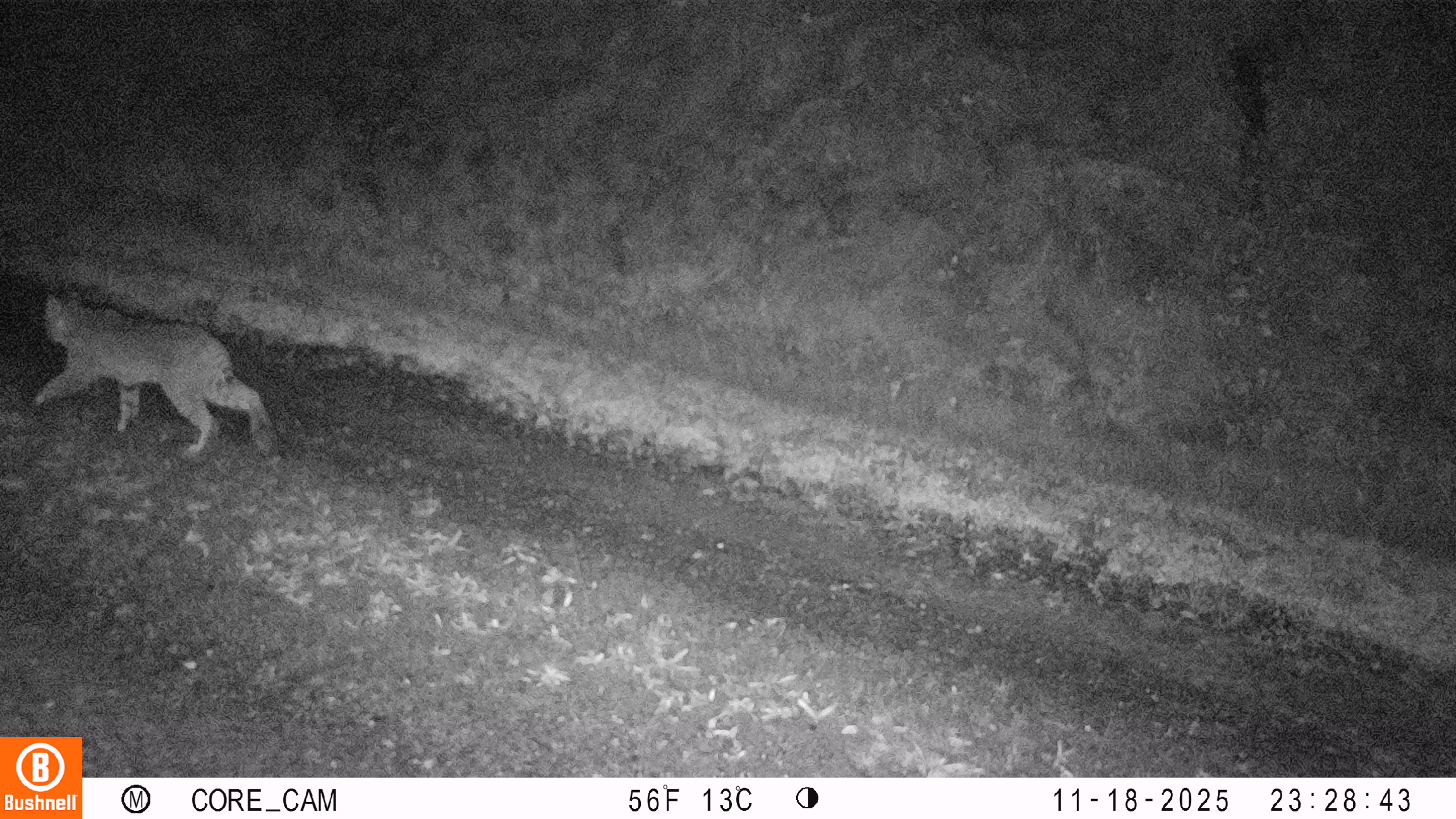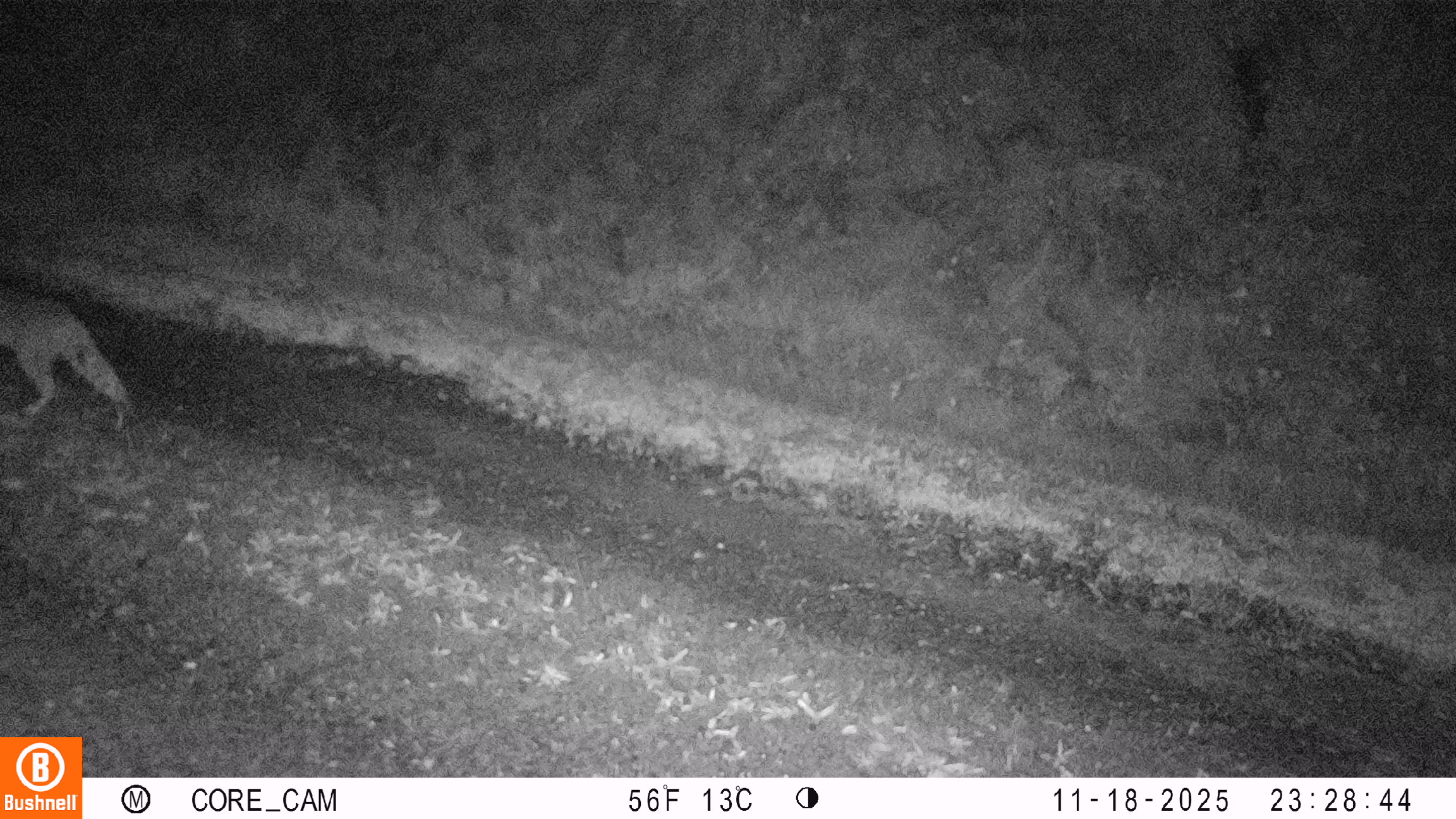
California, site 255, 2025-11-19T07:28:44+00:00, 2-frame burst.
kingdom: Animalia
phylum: Chordata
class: Mammalia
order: Carnivora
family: Felidae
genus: Lynx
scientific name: Lynx rufus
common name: bobcat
Bobcat (Lynx rufus).